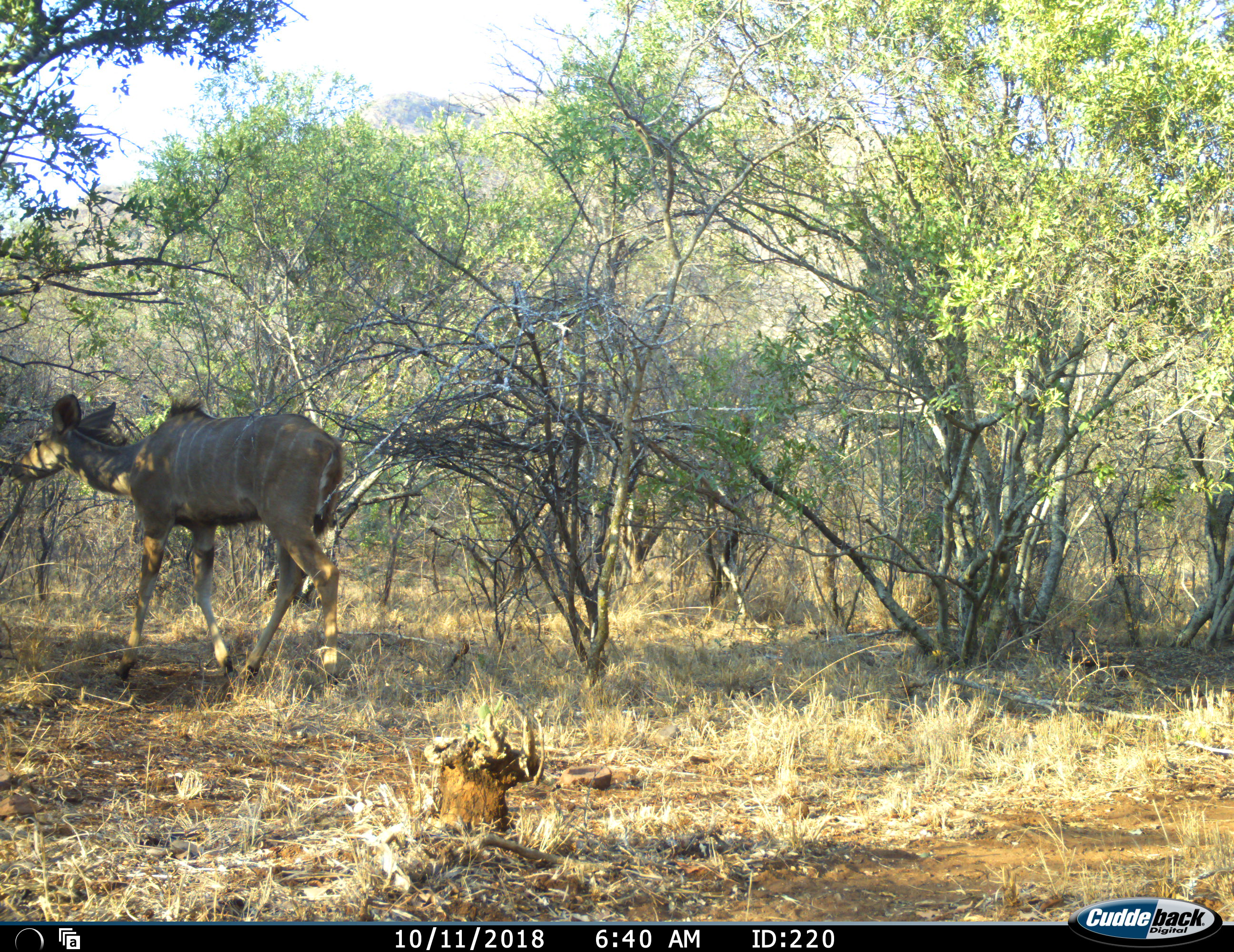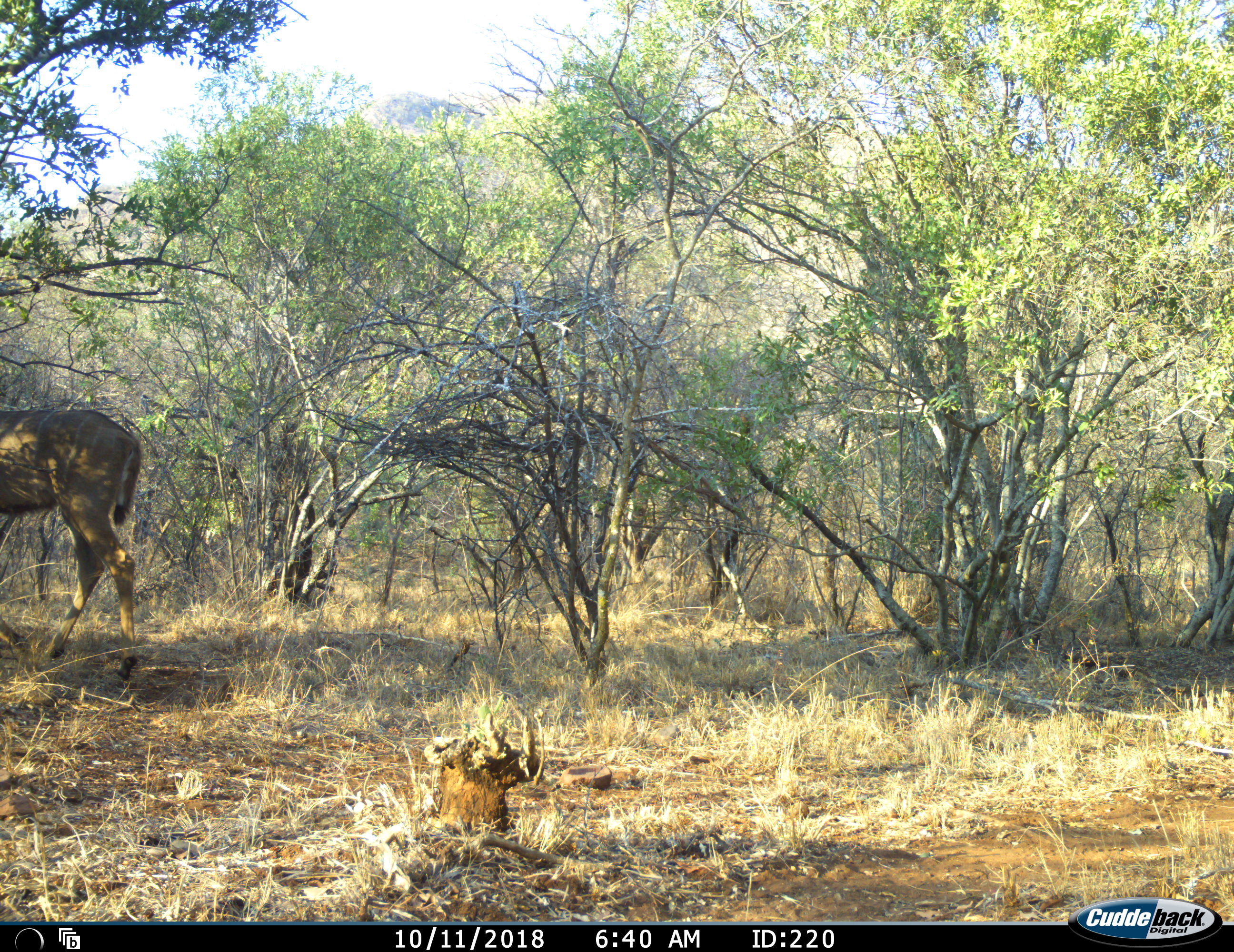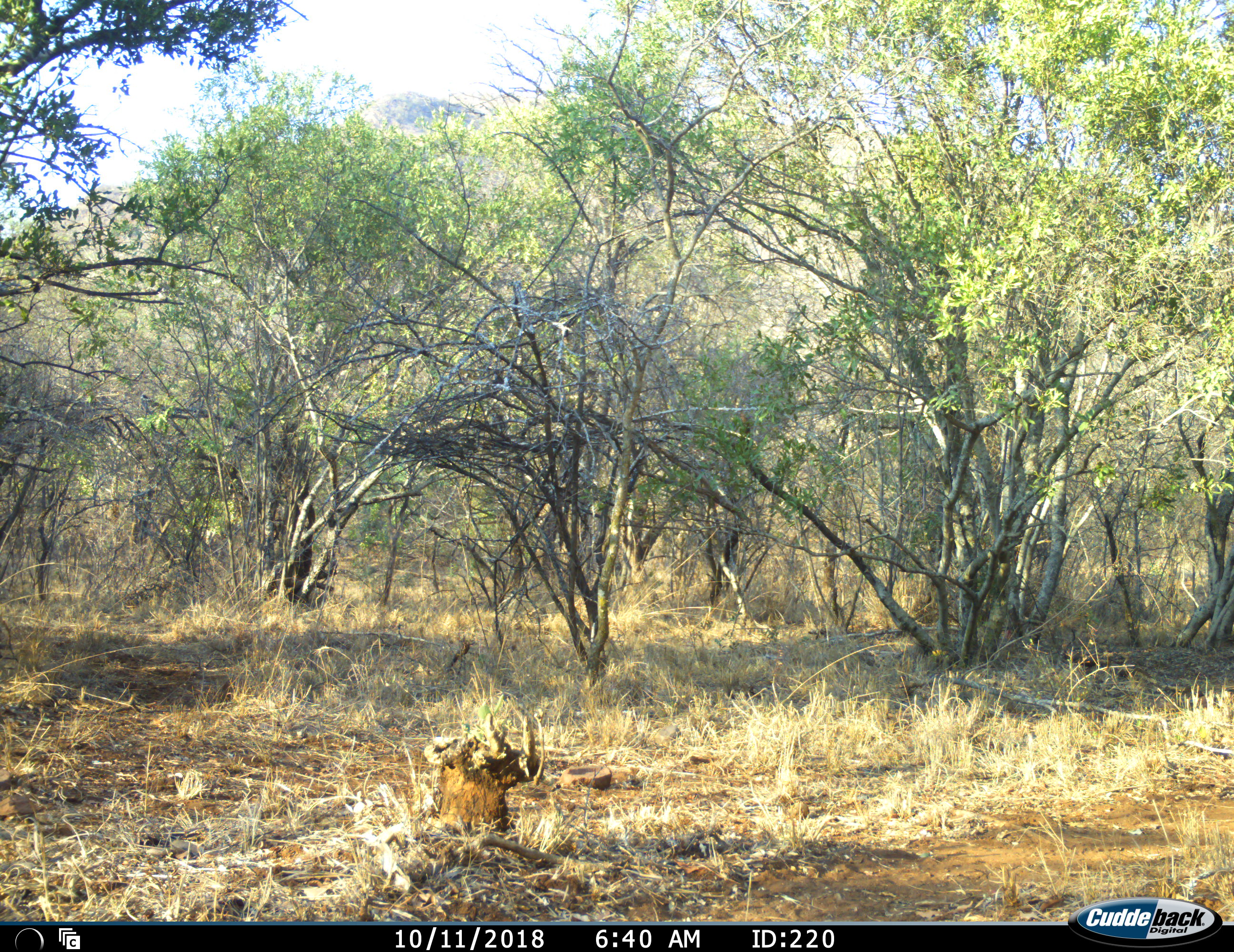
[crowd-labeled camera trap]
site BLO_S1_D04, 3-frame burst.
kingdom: Animalia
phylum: Chordata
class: Mammalia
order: Artiodactyla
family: Bovidae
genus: Tragelaphus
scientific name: Tragelaphus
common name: kudu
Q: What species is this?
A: Kudu (Tragelaphus).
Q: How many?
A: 1.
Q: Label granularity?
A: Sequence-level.